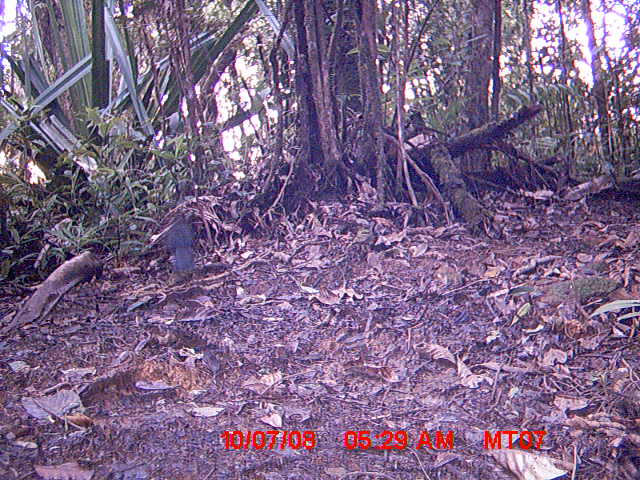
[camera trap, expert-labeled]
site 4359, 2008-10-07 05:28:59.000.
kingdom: Animalia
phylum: Chordata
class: Aves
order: Cuculiformes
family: Cuculidae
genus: Coua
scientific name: Coua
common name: couas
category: coua sp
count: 1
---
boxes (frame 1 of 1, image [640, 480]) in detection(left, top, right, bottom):
coua sp: detection(165, 209, 197, 276)